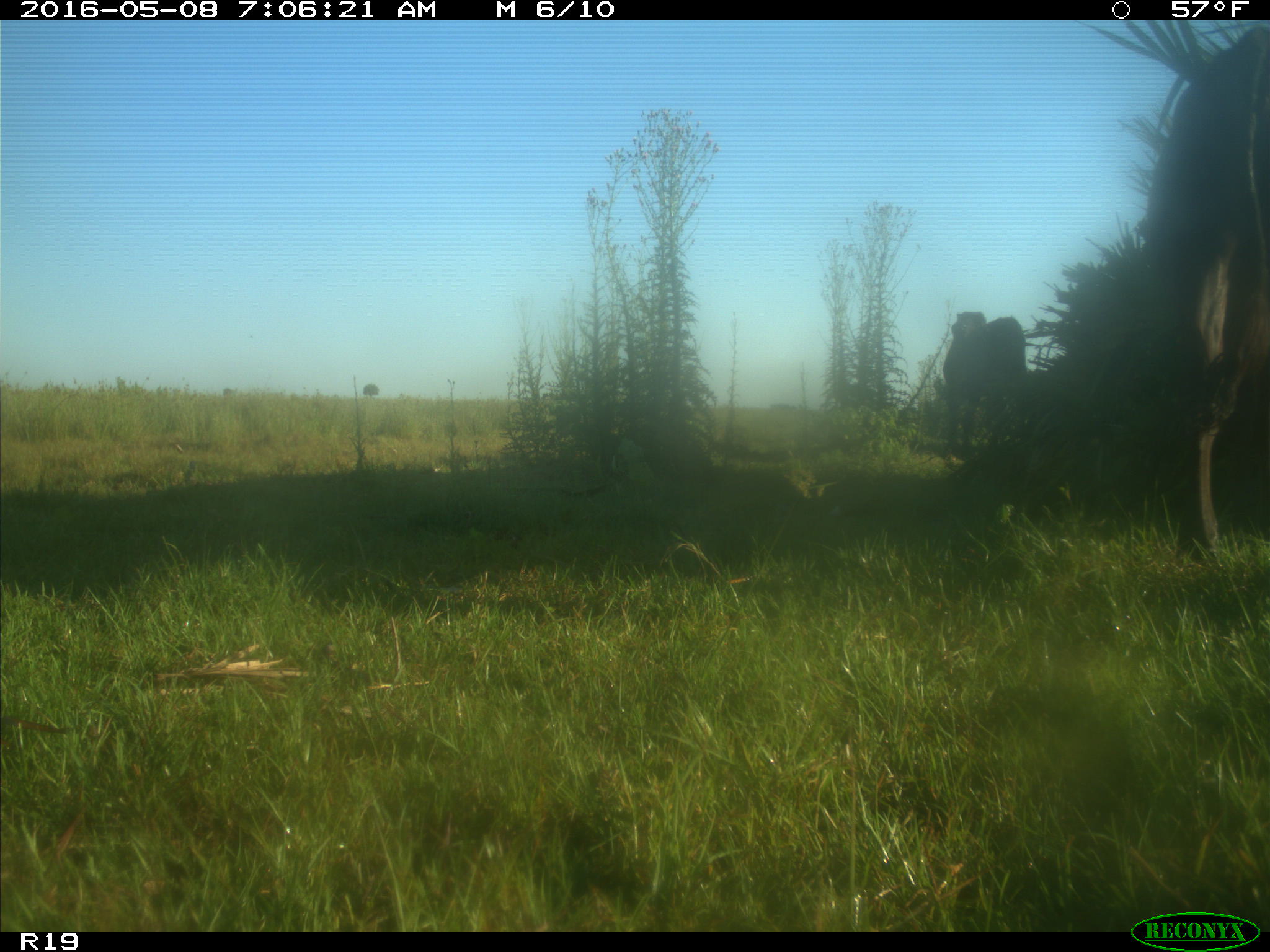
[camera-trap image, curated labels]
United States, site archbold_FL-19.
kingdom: Animalia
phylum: Chordata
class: Mammalia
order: Artiodactyla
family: Bovidae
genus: Bos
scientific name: Bos taurus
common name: domestic cow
Bos taurus (domestic cow).